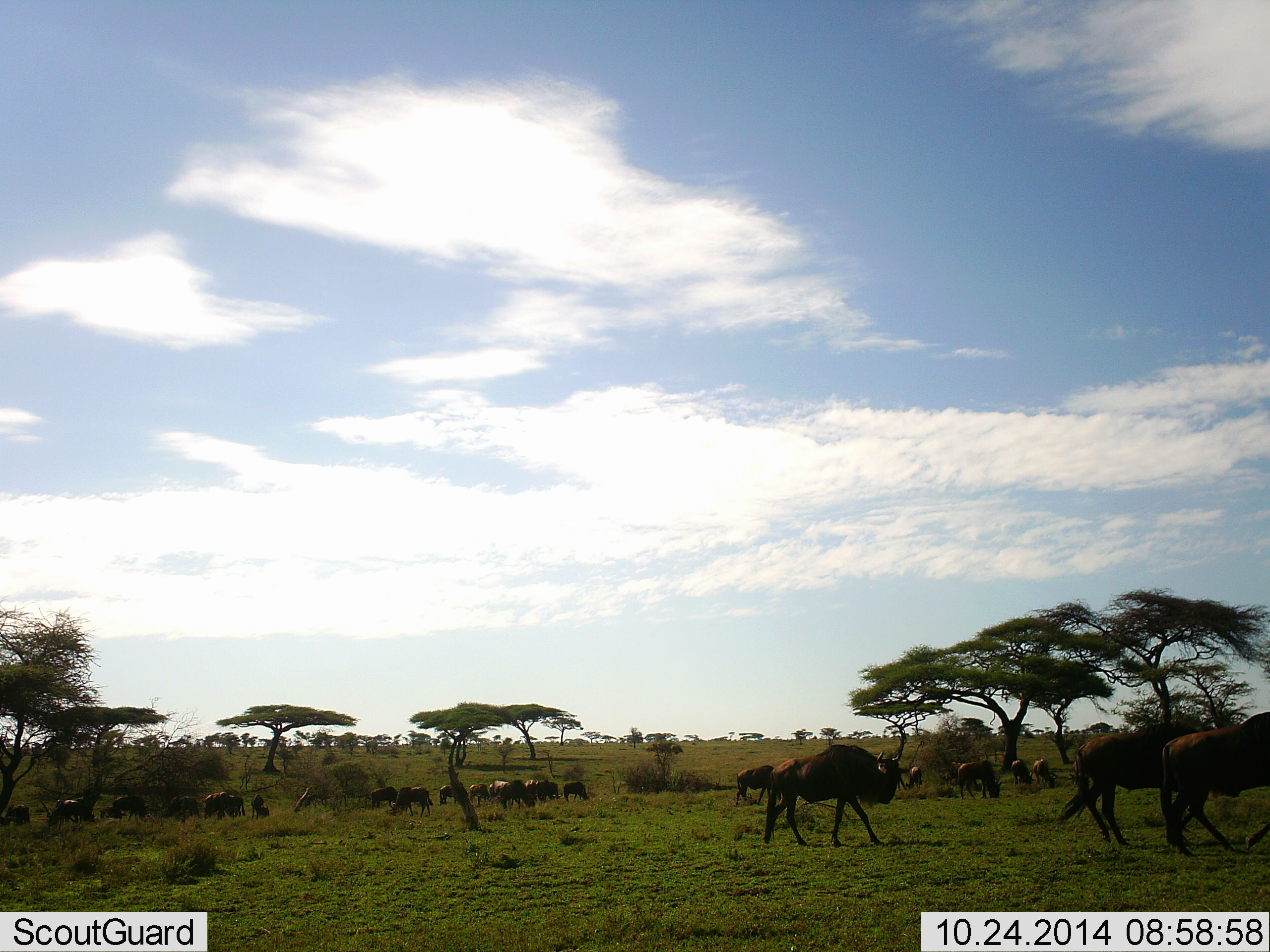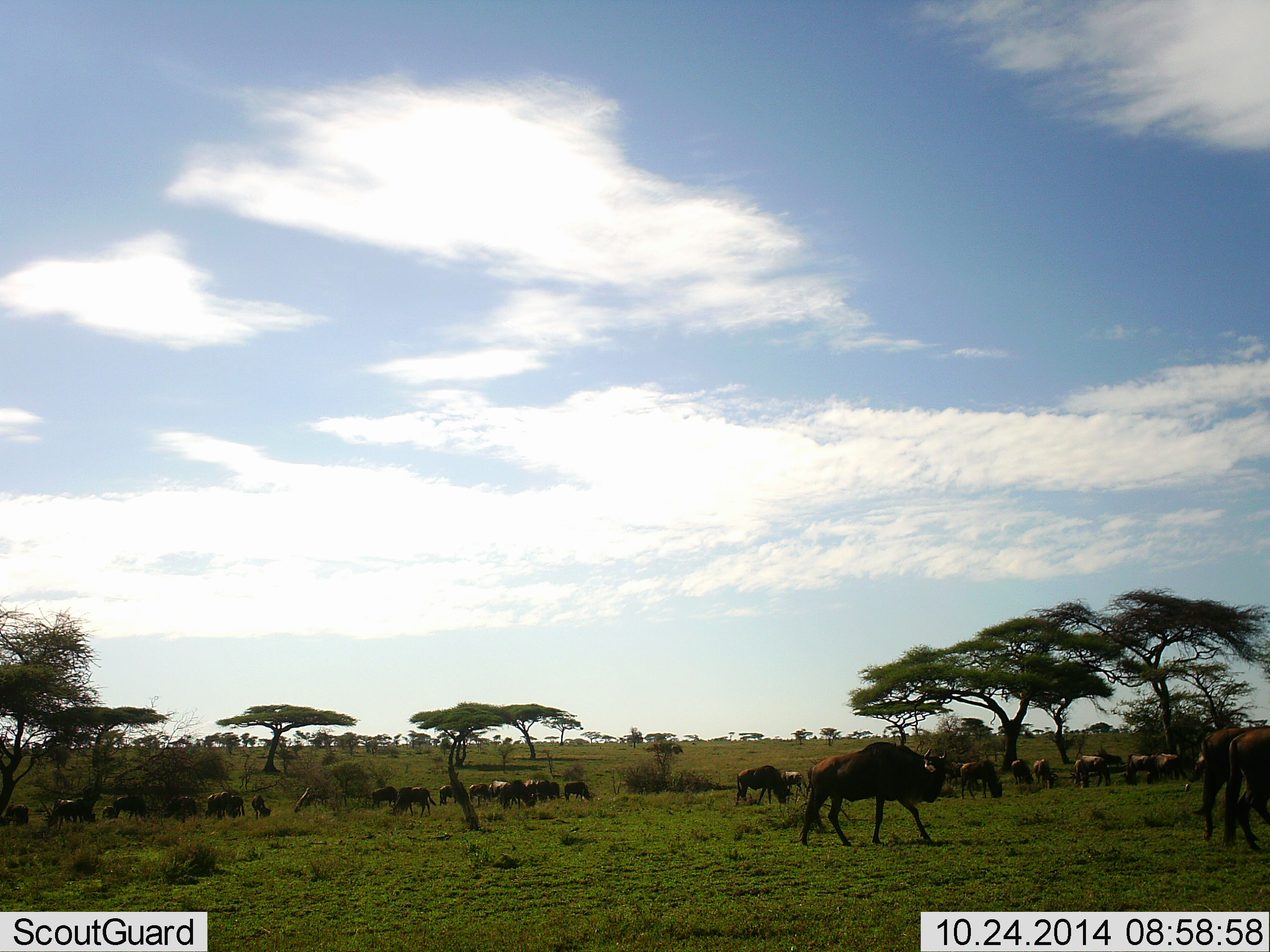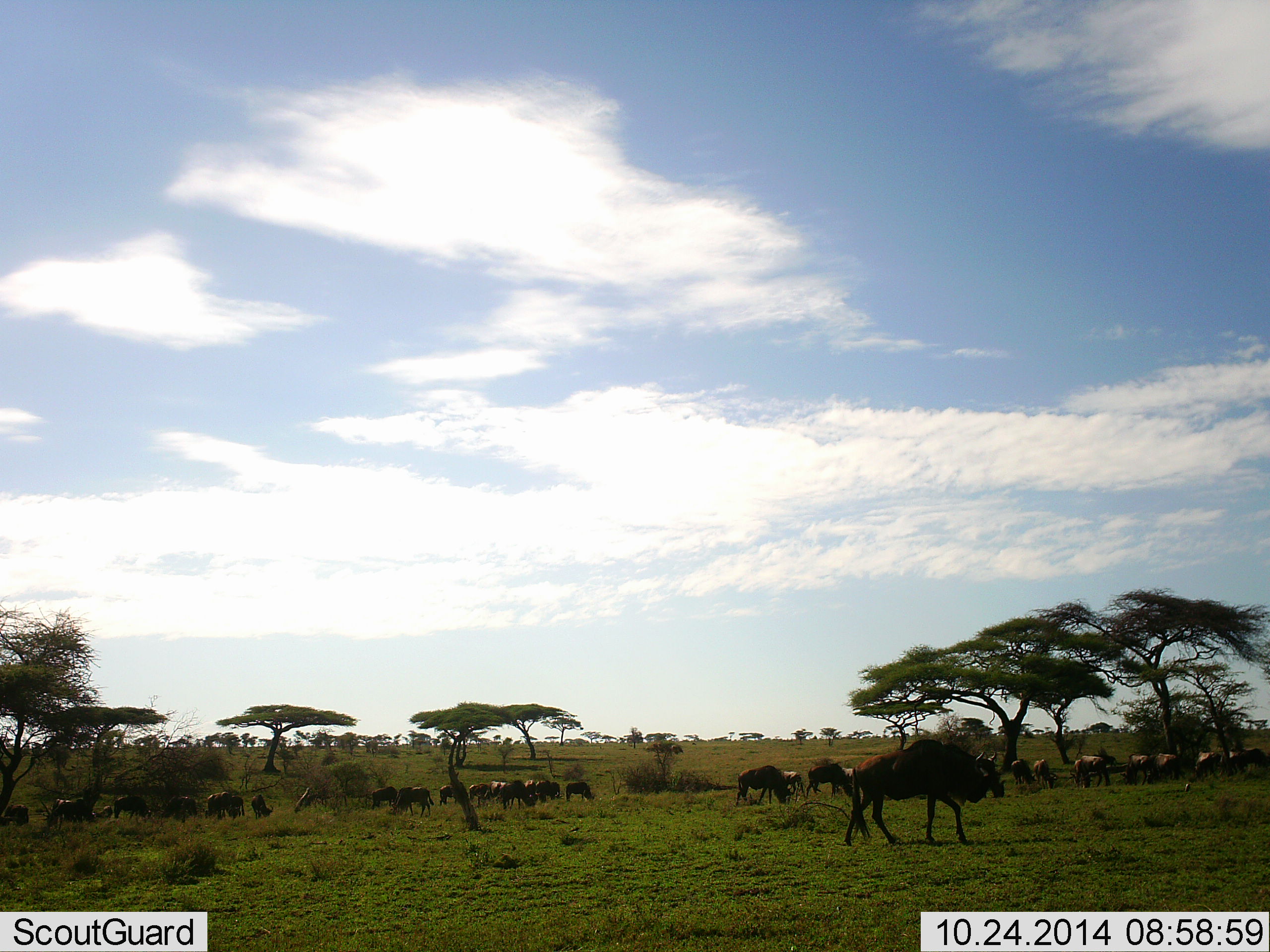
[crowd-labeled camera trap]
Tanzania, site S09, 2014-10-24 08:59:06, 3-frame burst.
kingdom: Animalia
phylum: Chordata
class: Mammalia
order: Artiodactyla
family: Bovidae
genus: Connochaetes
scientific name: Connochaetes taurinus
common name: blue wildebeest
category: wildebeest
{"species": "wildebeest (blue wildebeest) (Connochaetes taurinus)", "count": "11-50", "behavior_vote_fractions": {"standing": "20%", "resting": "10%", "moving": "90%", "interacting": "10%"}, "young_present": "0%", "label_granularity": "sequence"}